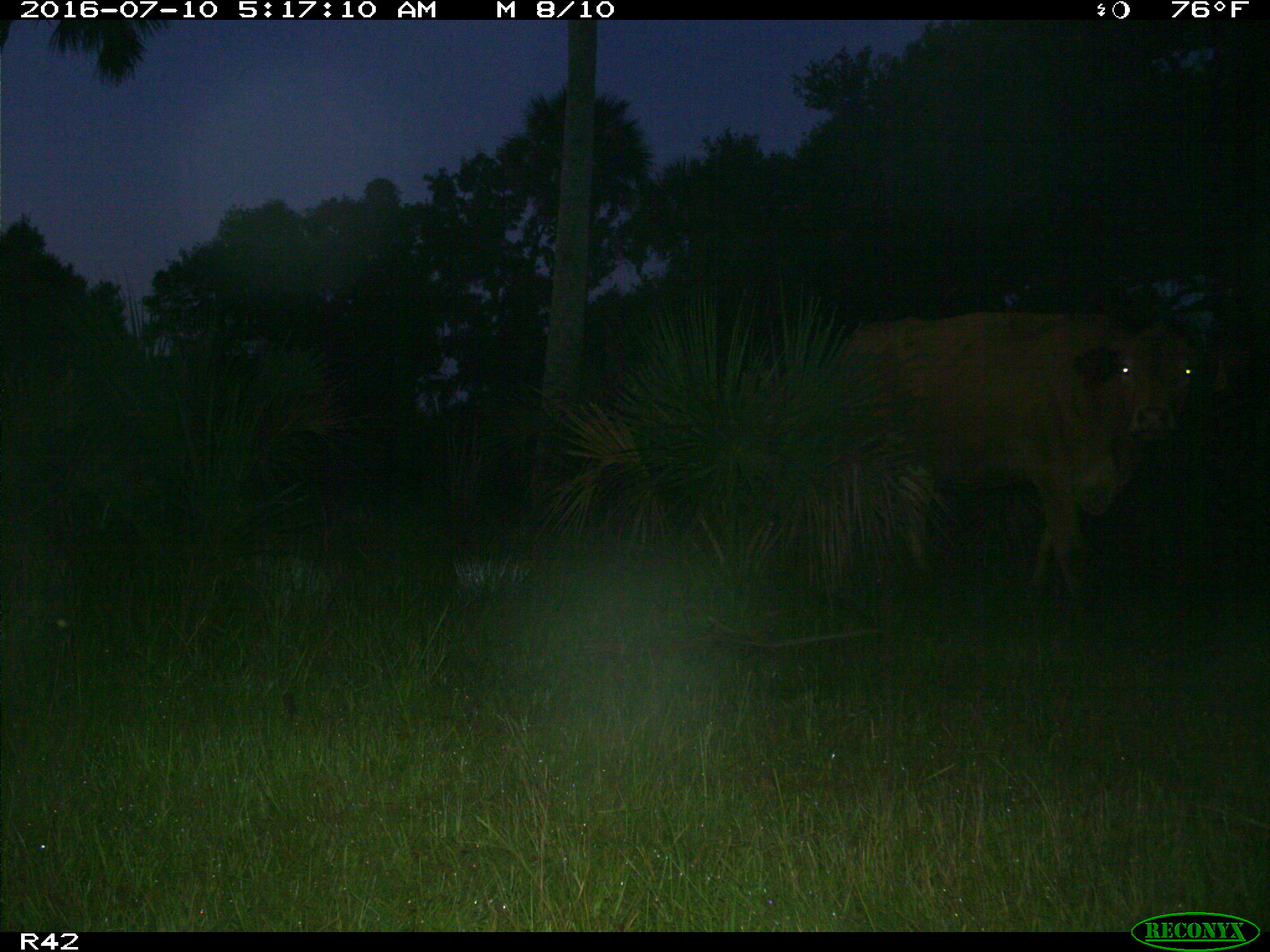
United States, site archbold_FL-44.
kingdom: Animalia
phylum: Chordata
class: Mammalia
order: Artiodactyla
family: Bovidae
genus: Bos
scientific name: Bos taurus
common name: domestic cow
Bos taurus (domestic cow).